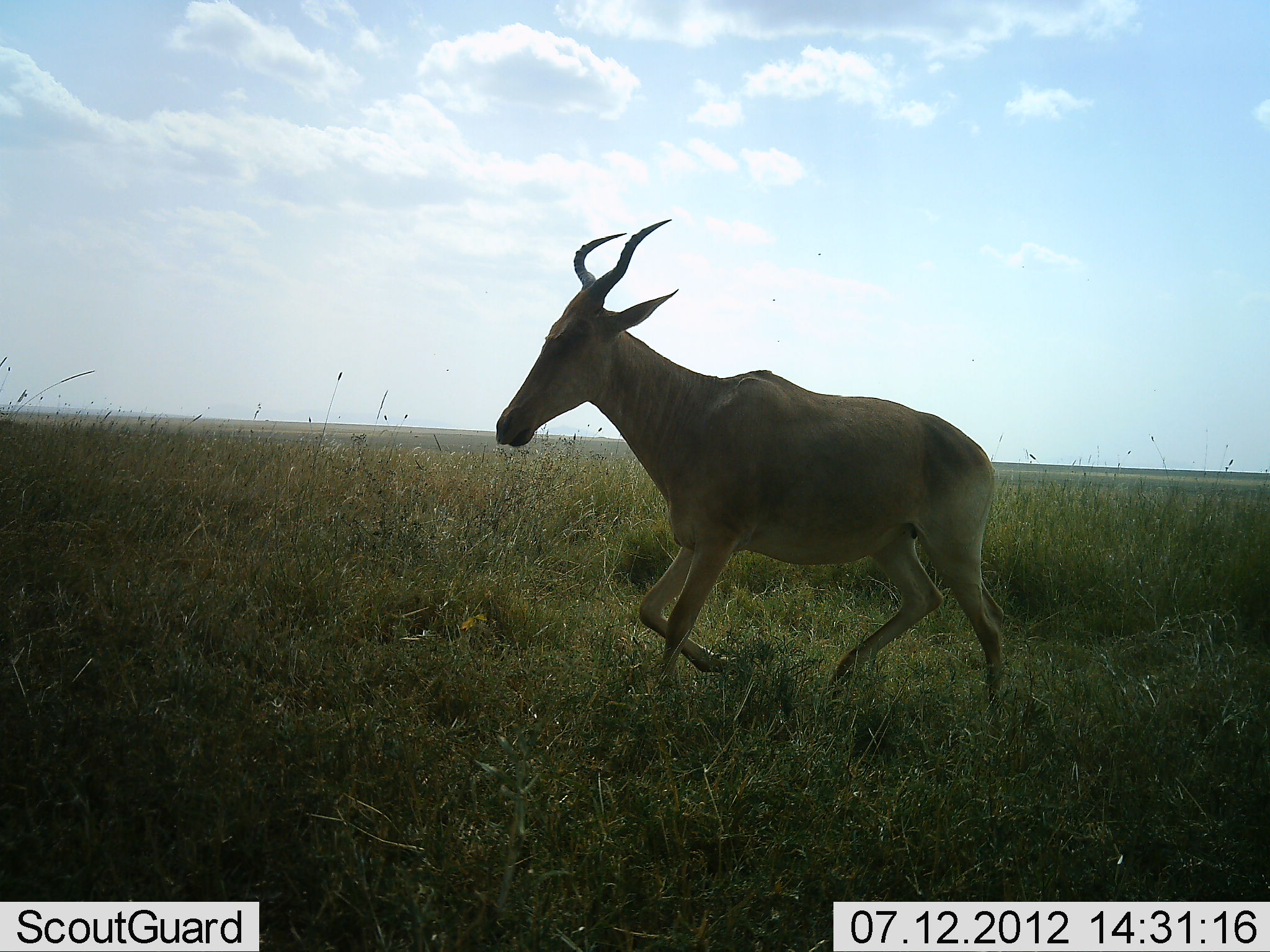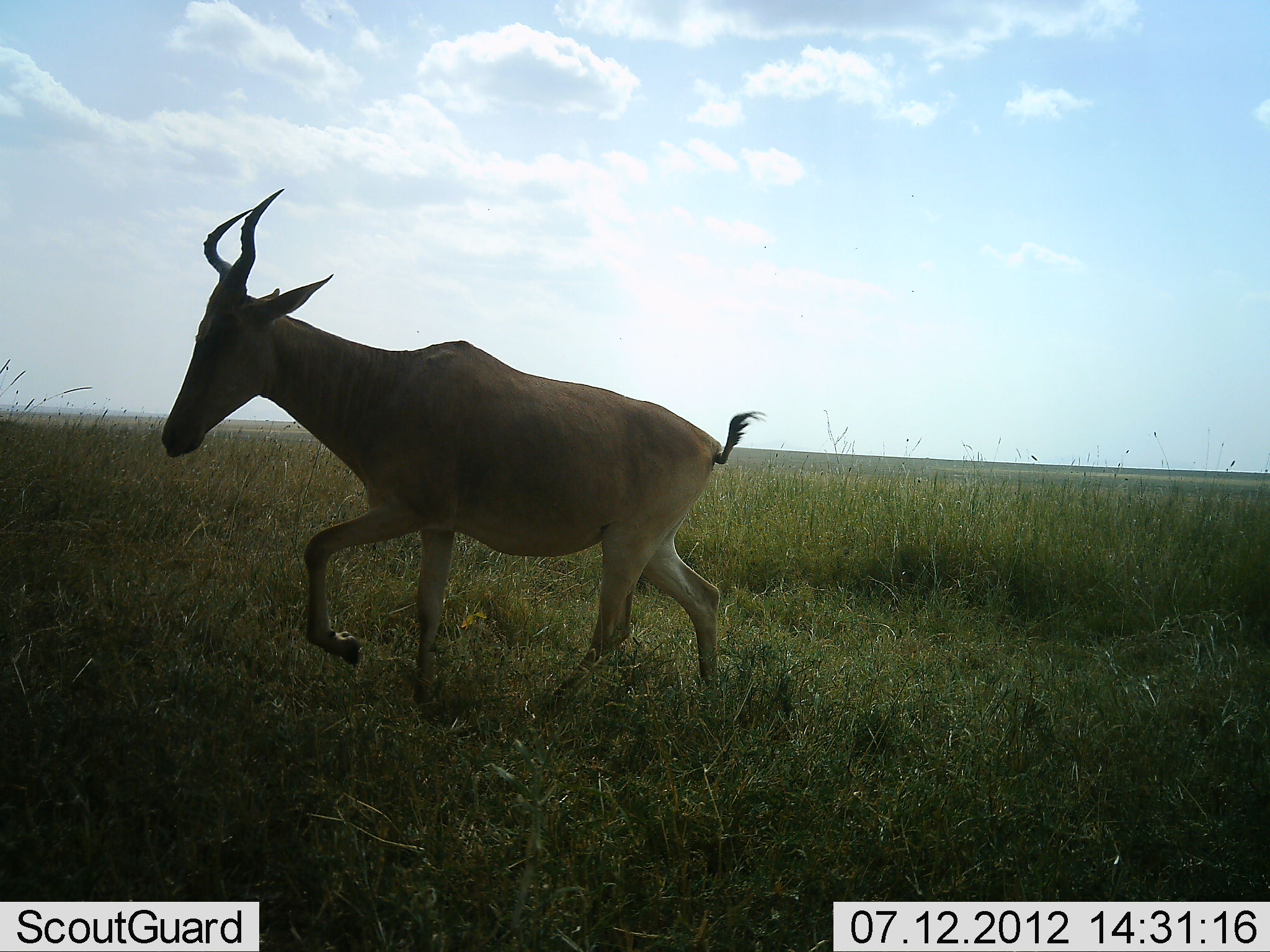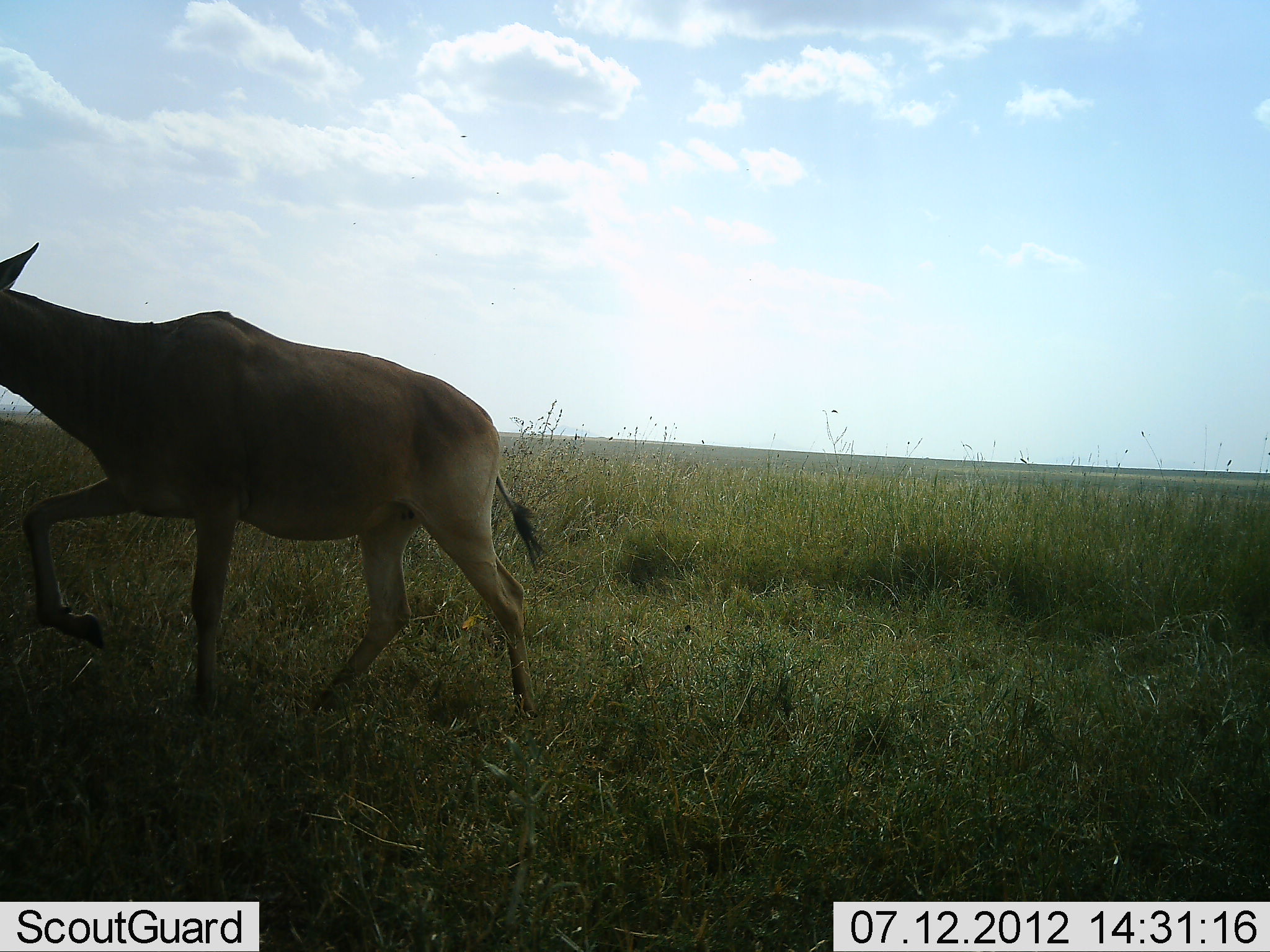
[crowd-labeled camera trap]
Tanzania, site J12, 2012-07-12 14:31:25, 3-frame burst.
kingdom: Animalia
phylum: Chordata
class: Mammalia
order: Artiodactyla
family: Bovidae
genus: Alcelaphus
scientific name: Alcelaphus buselaphus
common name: hartebeest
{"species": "hartebeest (Alcelaphus buselaphus)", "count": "1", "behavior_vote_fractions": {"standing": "0%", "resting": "0%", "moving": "100%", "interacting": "0%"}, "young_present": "0%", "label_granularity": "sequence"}